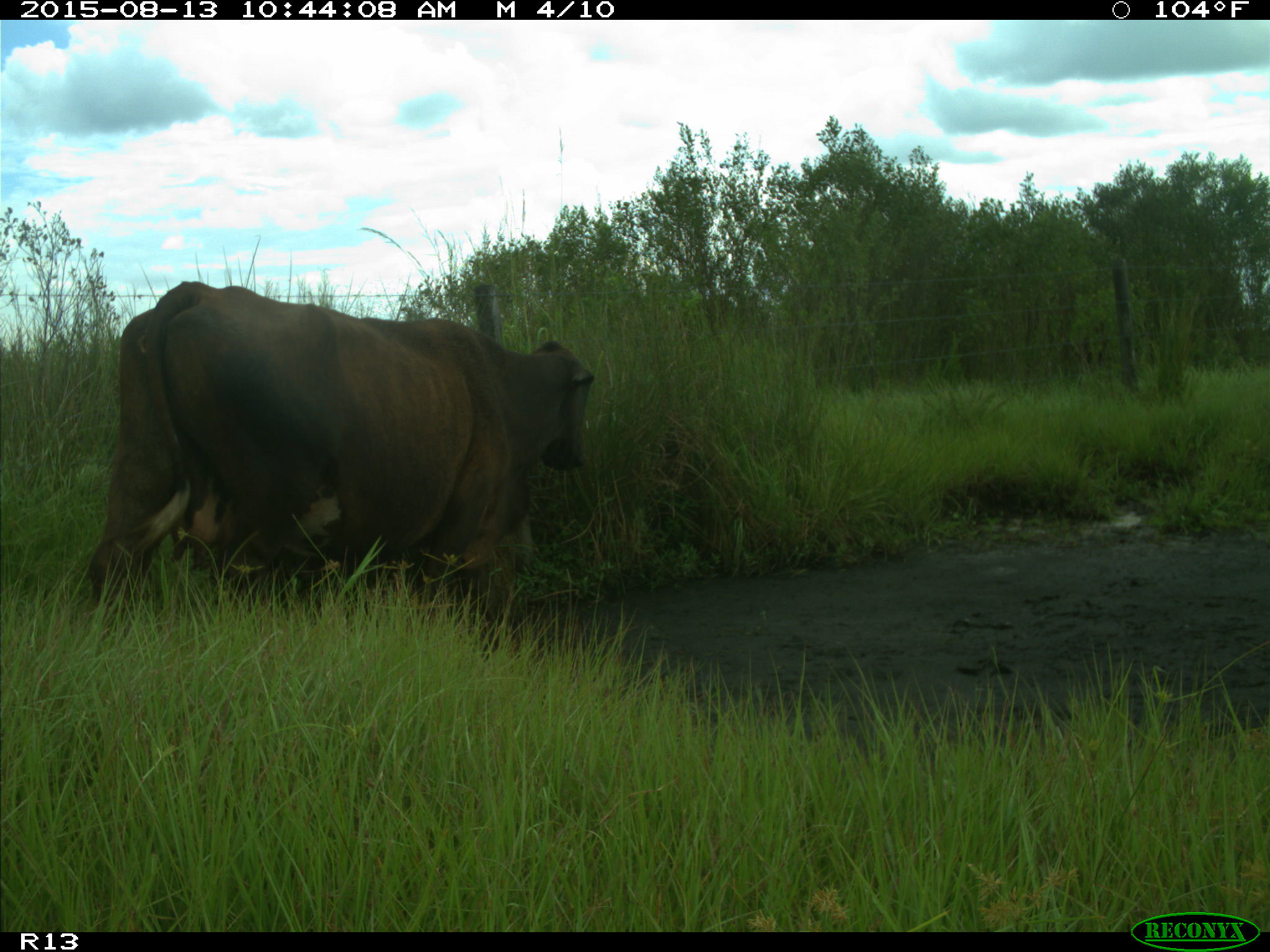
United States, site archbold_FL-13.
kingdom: Animalia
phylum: Chordata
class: Mammalia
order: Artiodactyla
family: Bovidae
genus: Bos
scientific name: Bos taurus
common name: domestic cow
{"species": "Bos taurus (domestic cow)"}